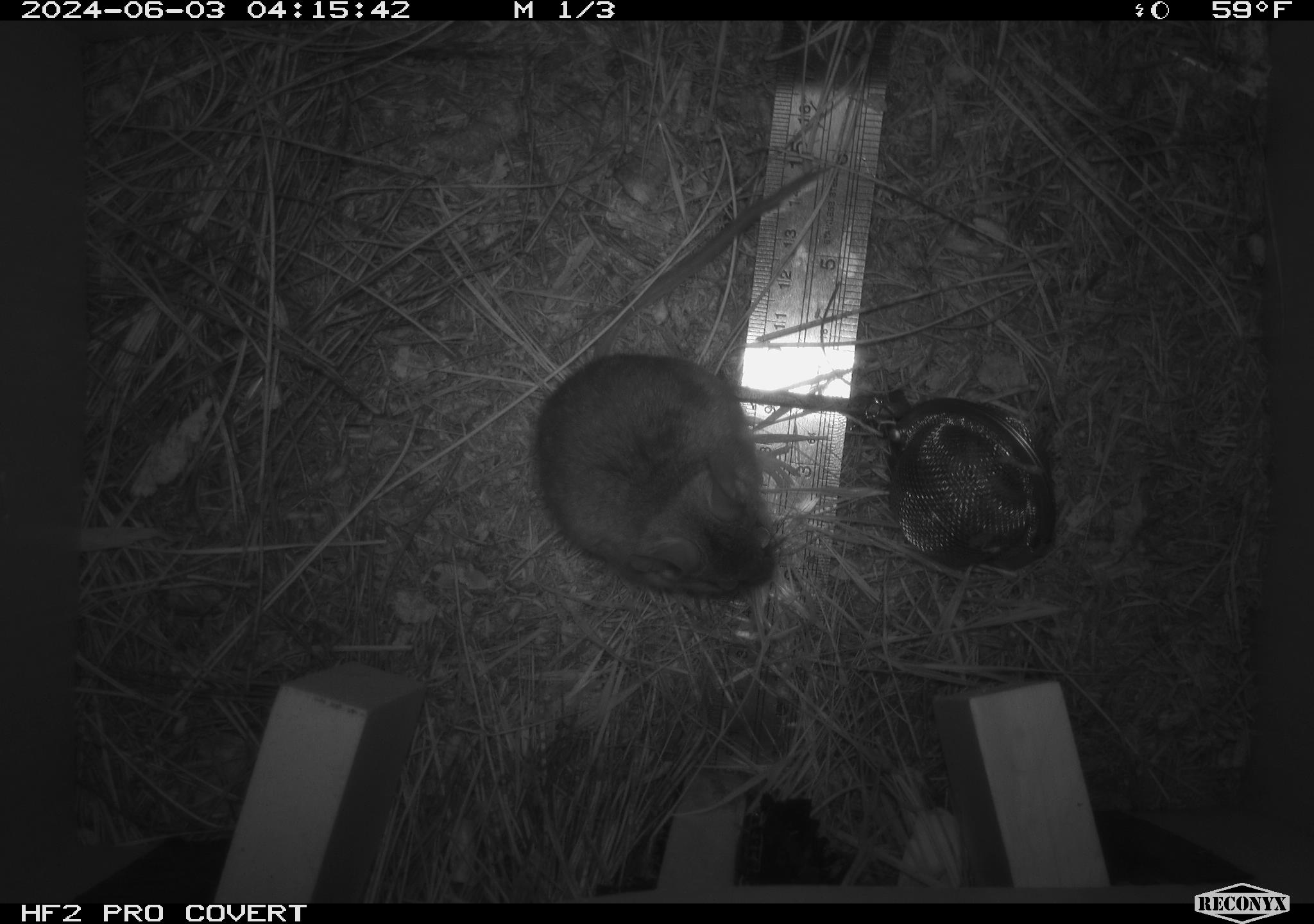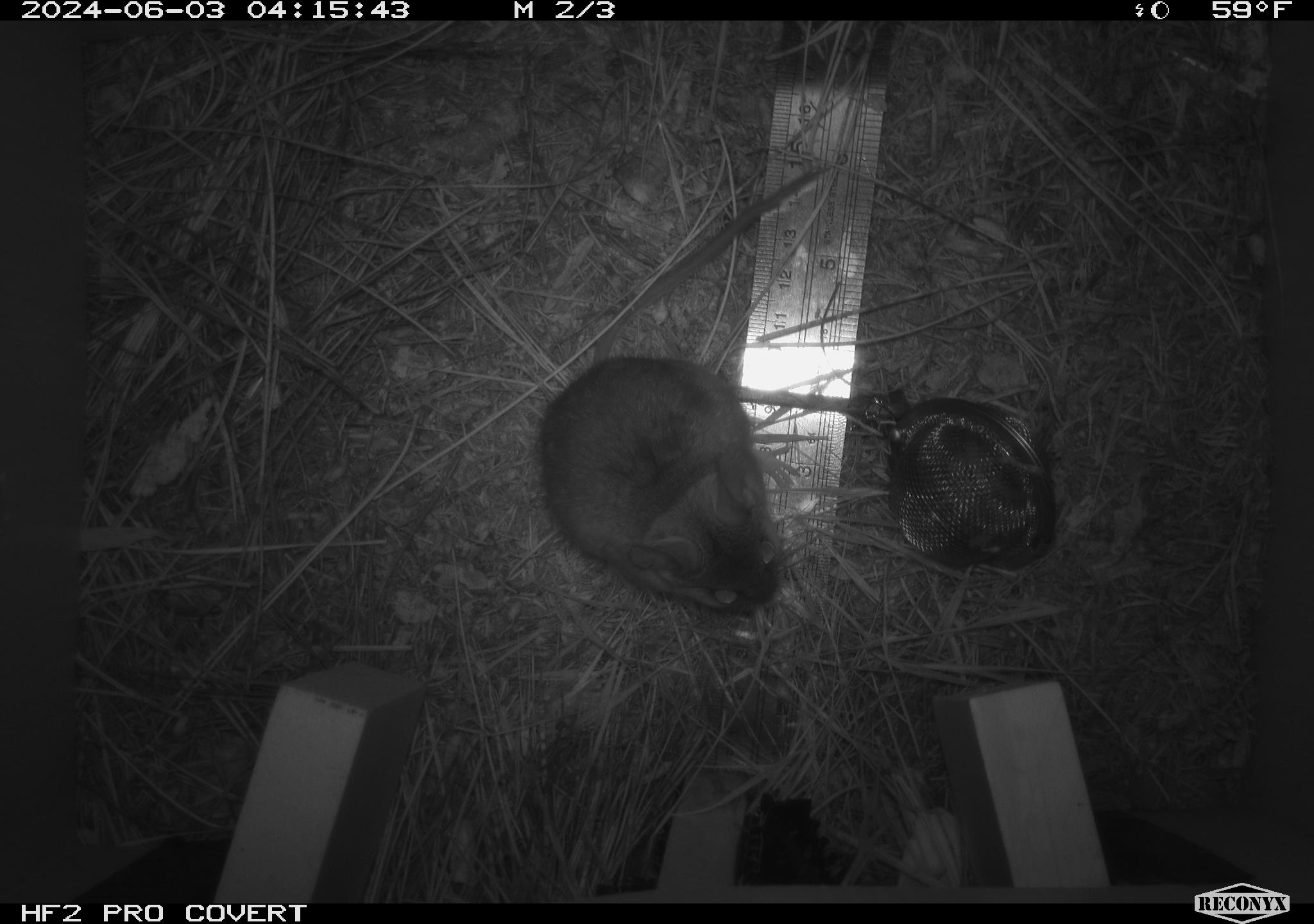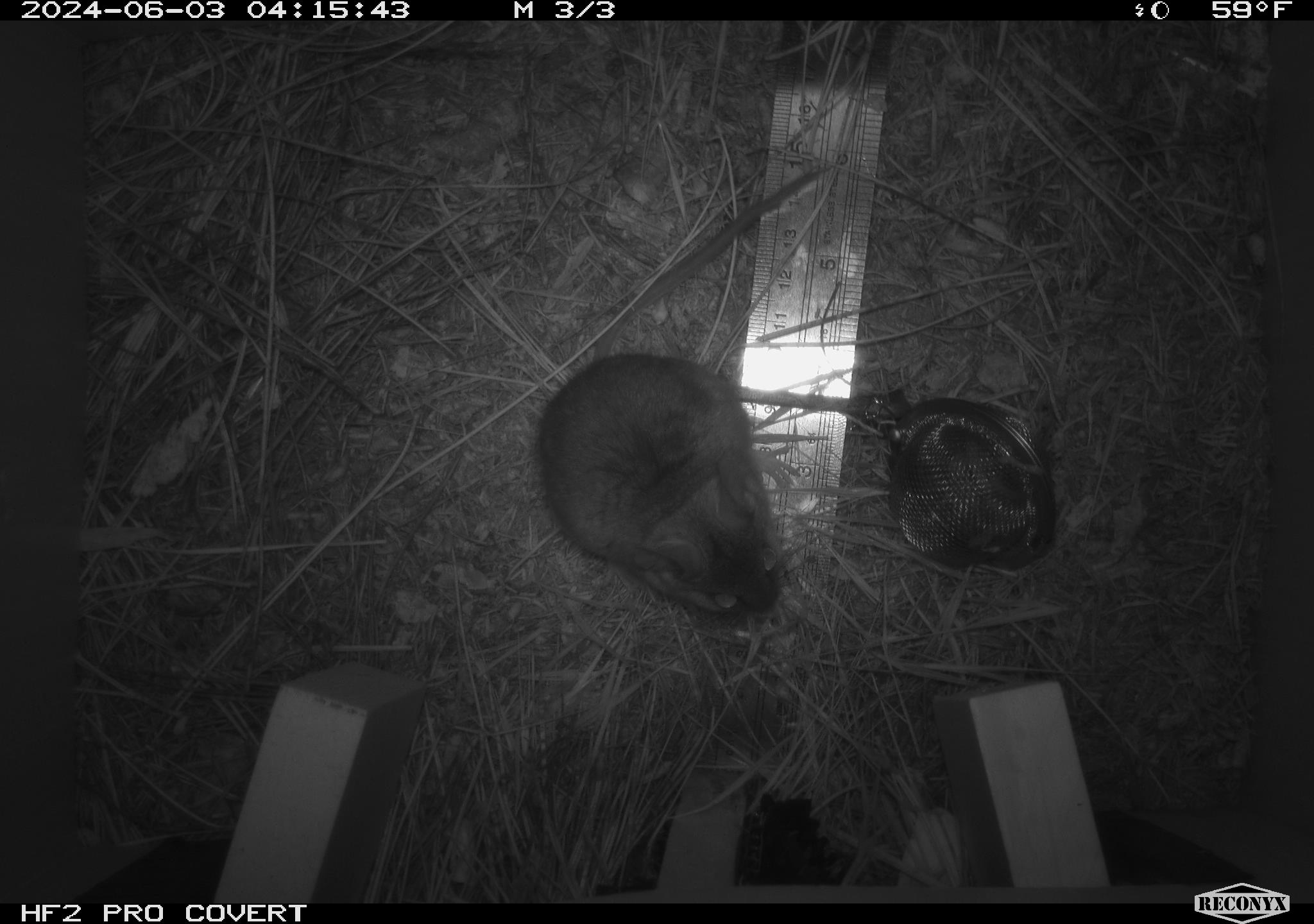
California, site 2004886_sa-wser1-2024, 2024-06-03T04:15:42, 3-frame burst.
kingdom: Animalia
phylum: Chordata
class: Mammalia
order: Rodentia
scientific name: Rodentia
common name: mouse species